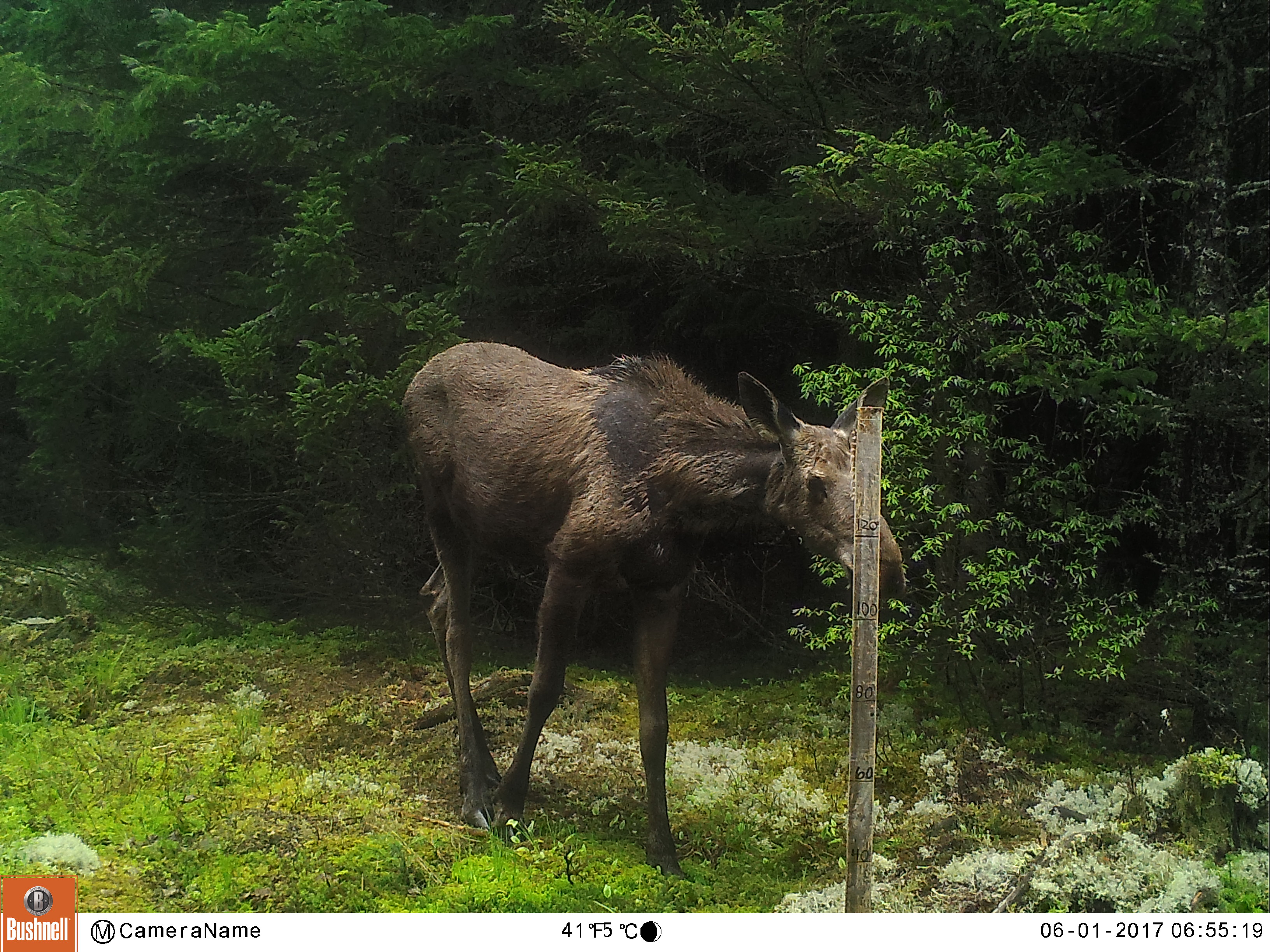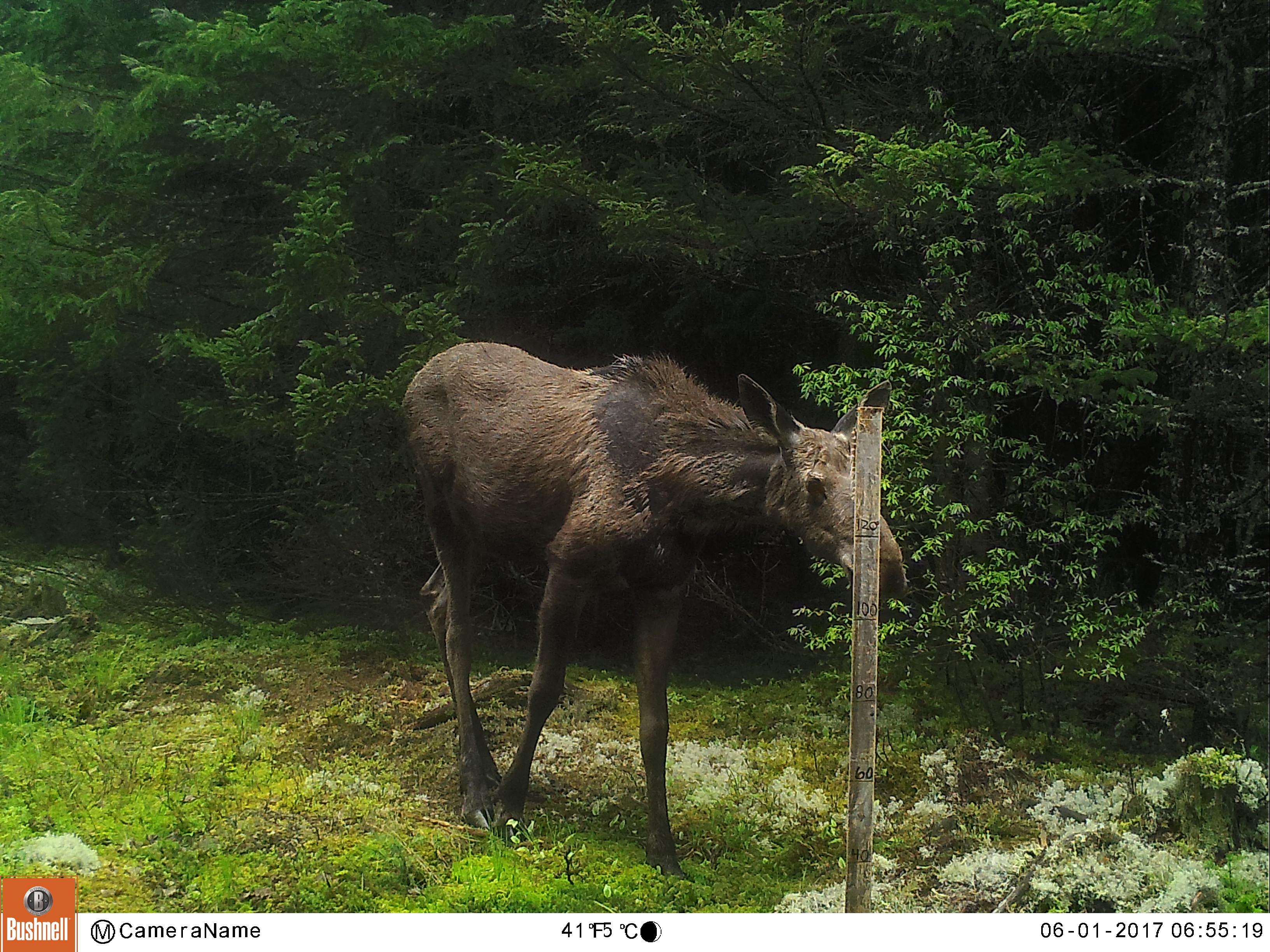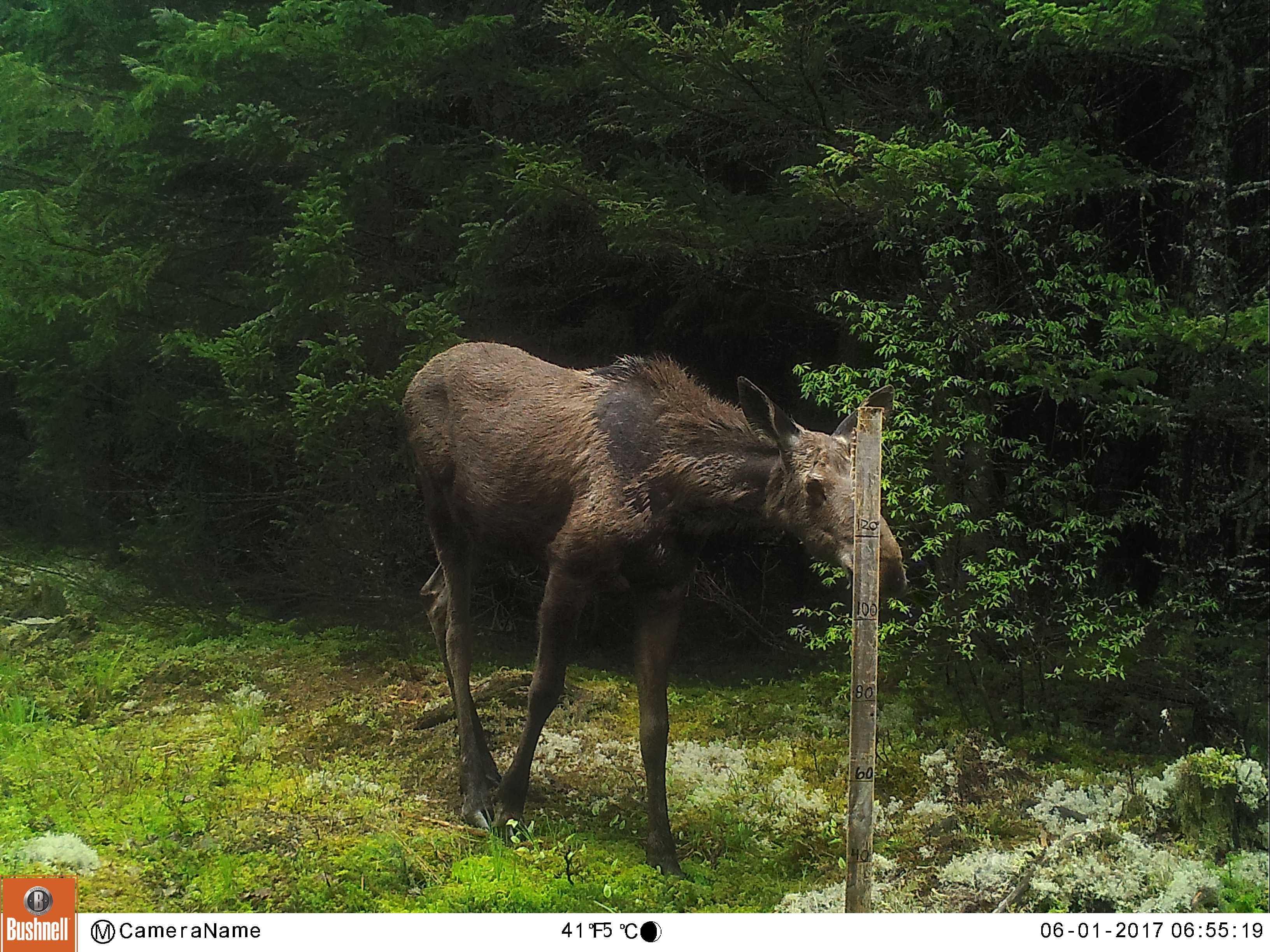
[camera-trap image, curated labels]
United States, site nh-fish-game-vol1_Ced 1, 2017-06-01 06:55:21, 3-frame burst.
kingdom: Animalia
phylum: Chordata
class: Mammalia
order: Artiodactyla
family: Cervidae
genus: Alces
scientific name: Alces alces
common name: moose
Moose (Alces alces).